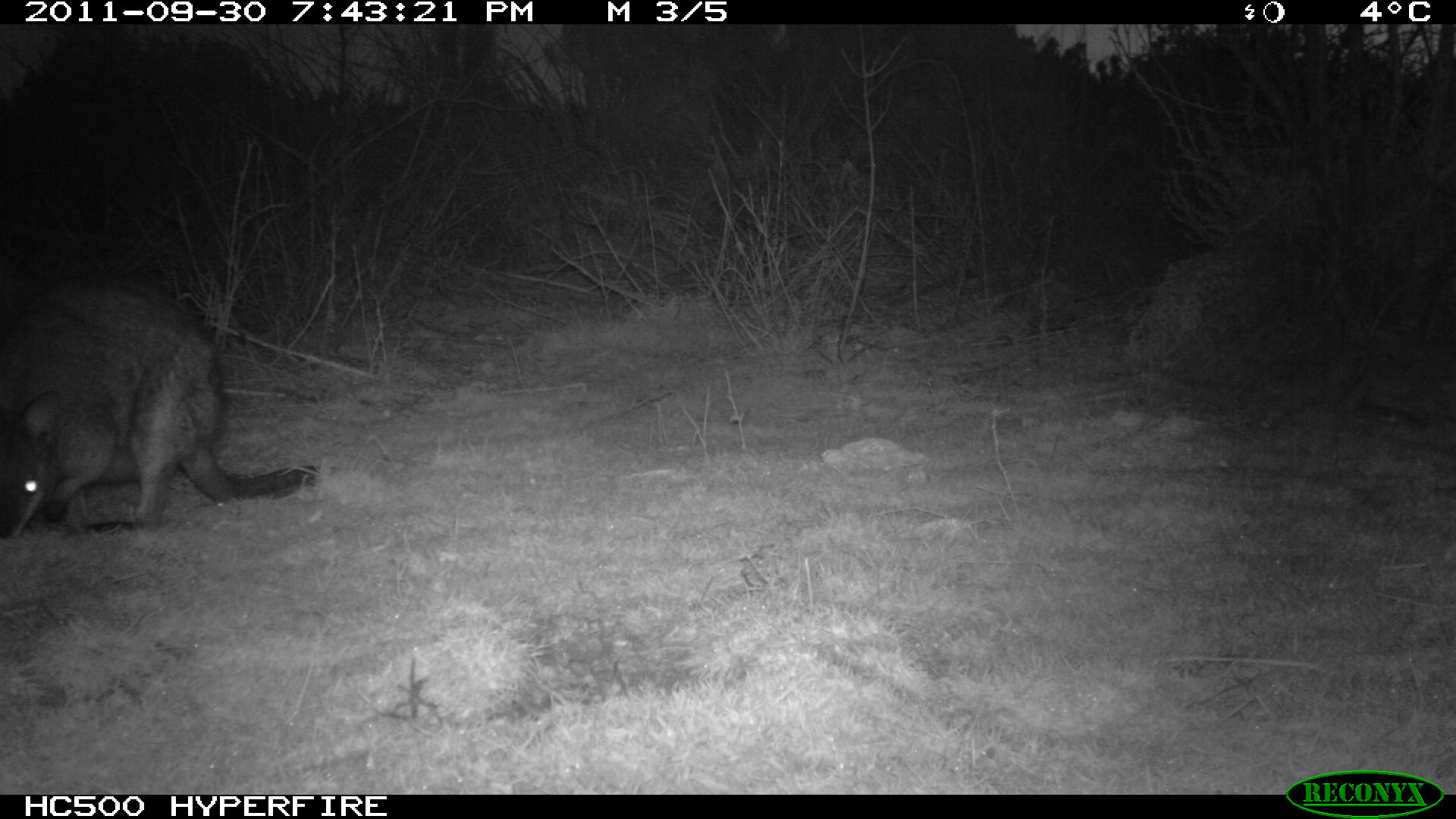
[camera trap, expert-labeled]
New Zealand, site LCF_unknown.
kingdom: Animalia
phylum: Chordata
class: Mammalia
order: Diprotodontia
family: Macropodidae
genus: Notamacropus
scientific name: Notamacropus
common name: wallaby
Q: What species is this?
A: Wallaby (Notamacropus).